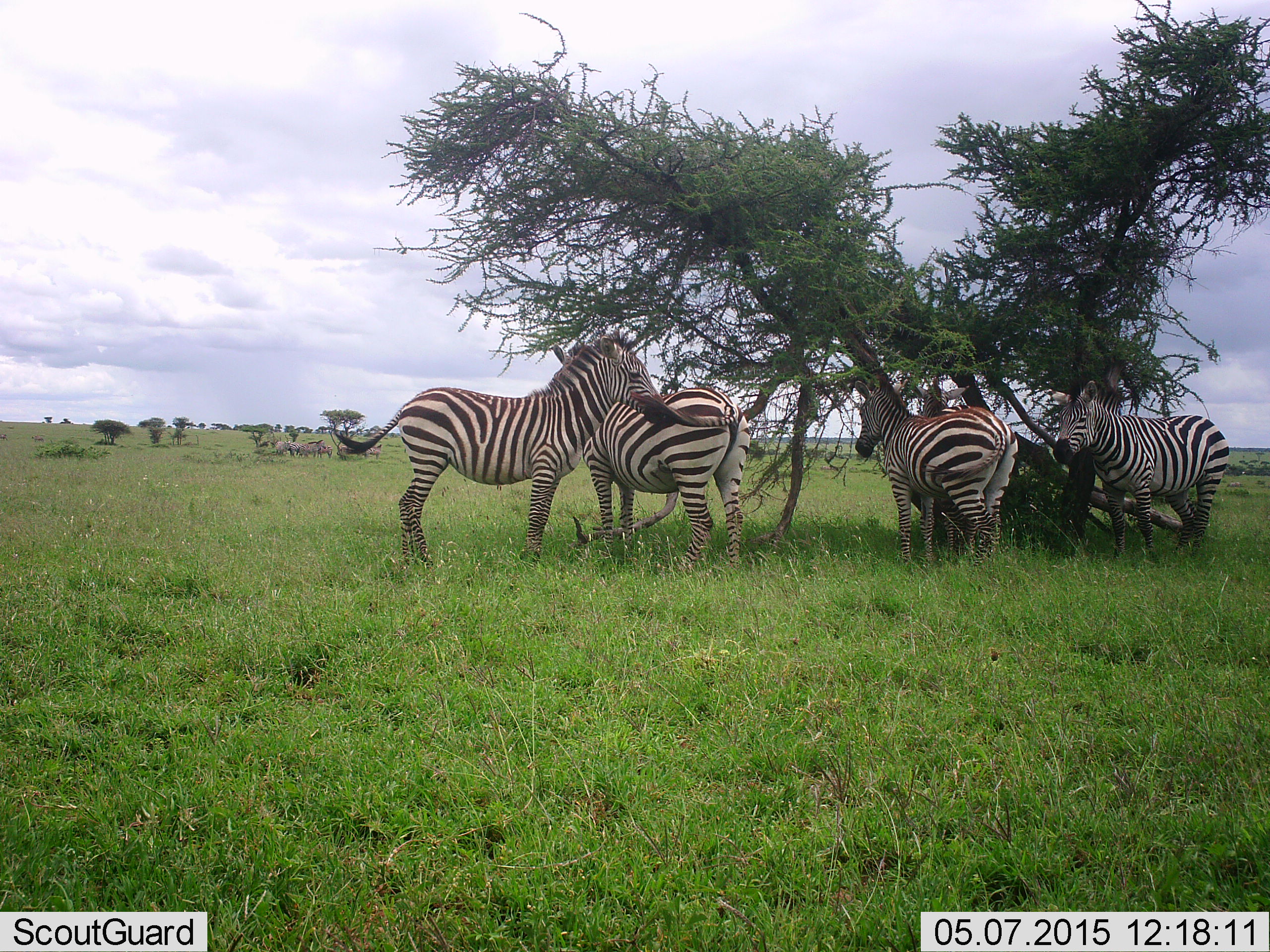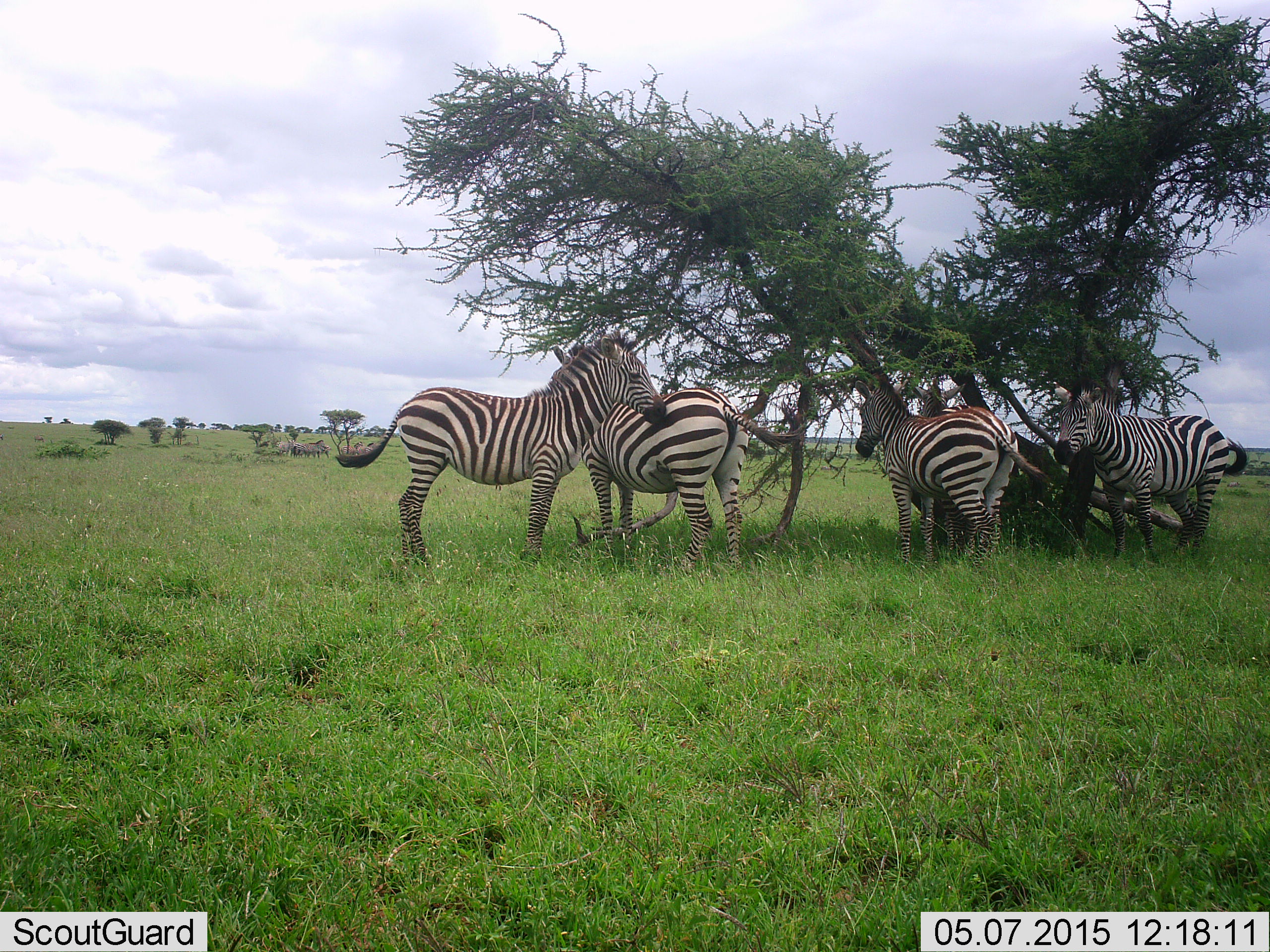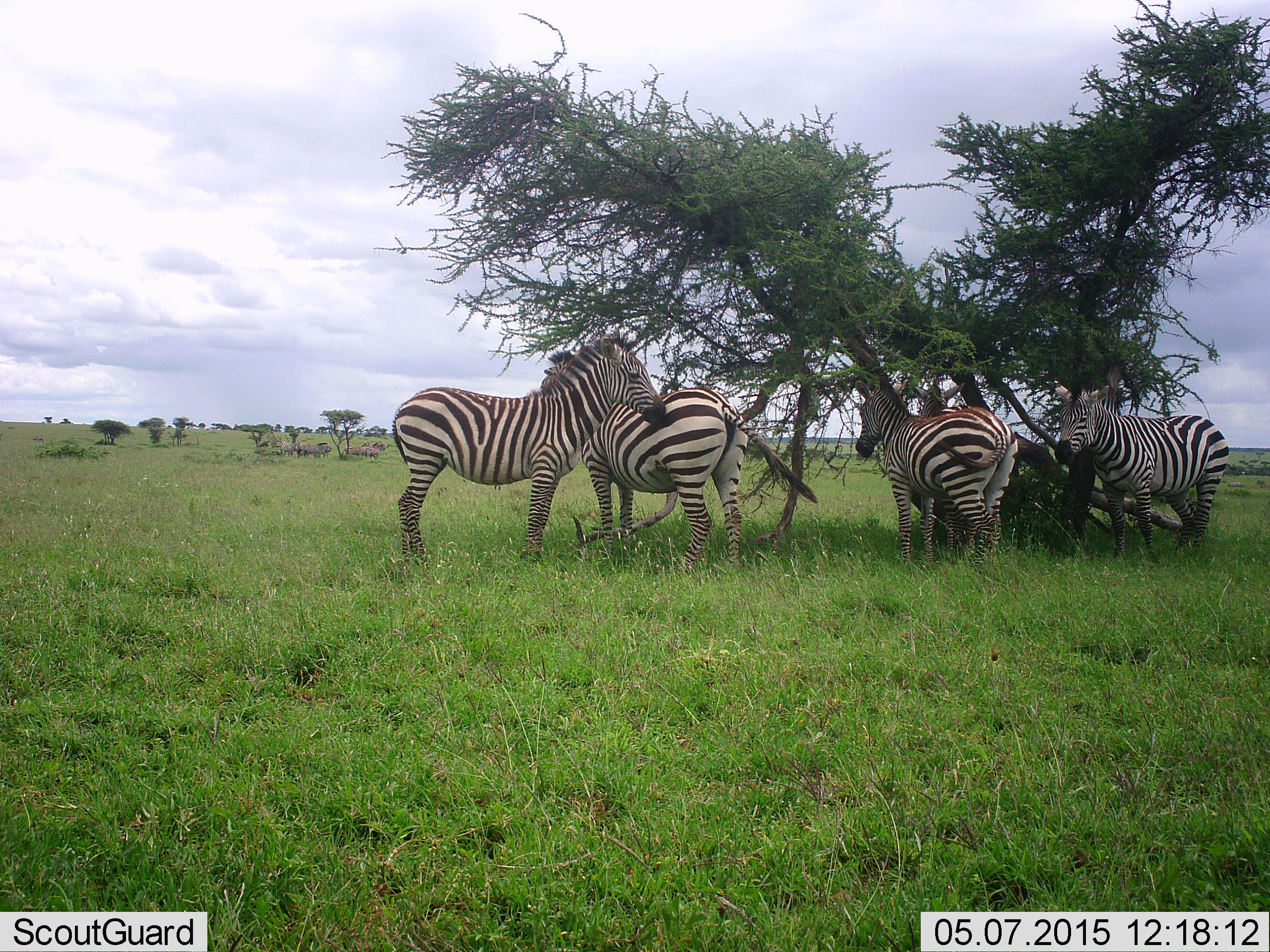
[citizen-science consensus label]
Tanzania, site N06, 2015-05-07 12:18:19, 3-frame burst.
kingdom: Animalia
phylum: Chordata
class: Mammalia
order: Perissodactyla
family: Equidae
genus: Equus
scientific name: Equus quagga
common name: plains zebra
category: zebra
Zebra (plains zebra) (Equus quagga), count 4. Behavior (volunteer vote fractions): standing 82%, resting 9%, moving 0%, interacting 9%. Young present (vote fraction): 0%. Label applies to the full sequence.